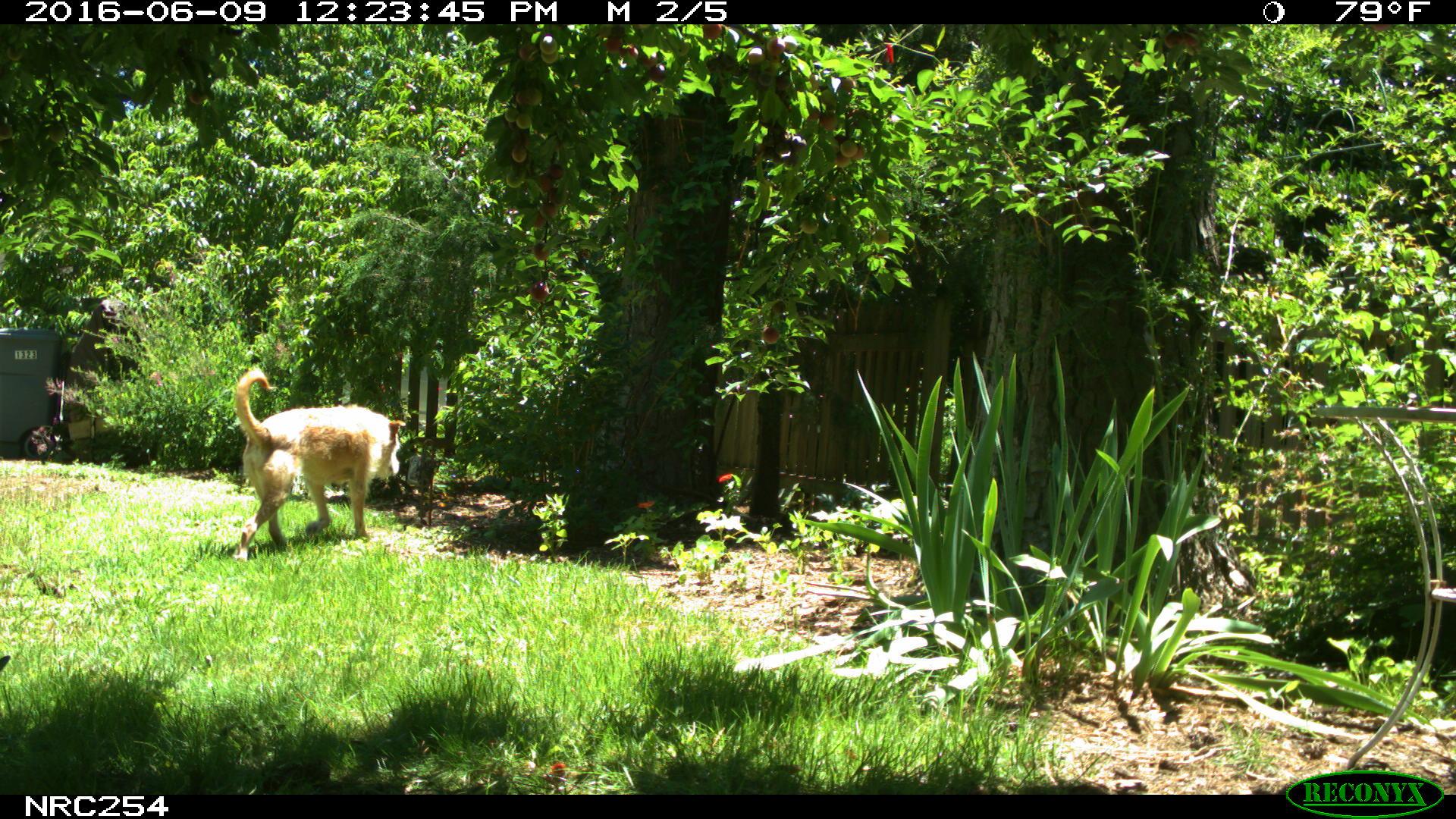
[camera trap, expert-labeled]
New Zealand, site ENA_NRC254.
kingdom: Animalia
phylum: Chordata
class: Mammalia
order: Carnivora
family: Canidae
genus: Canis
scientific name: Canis familiaris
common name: domestic dog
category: dog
Dog (domestic dog) (Canis familiaris).